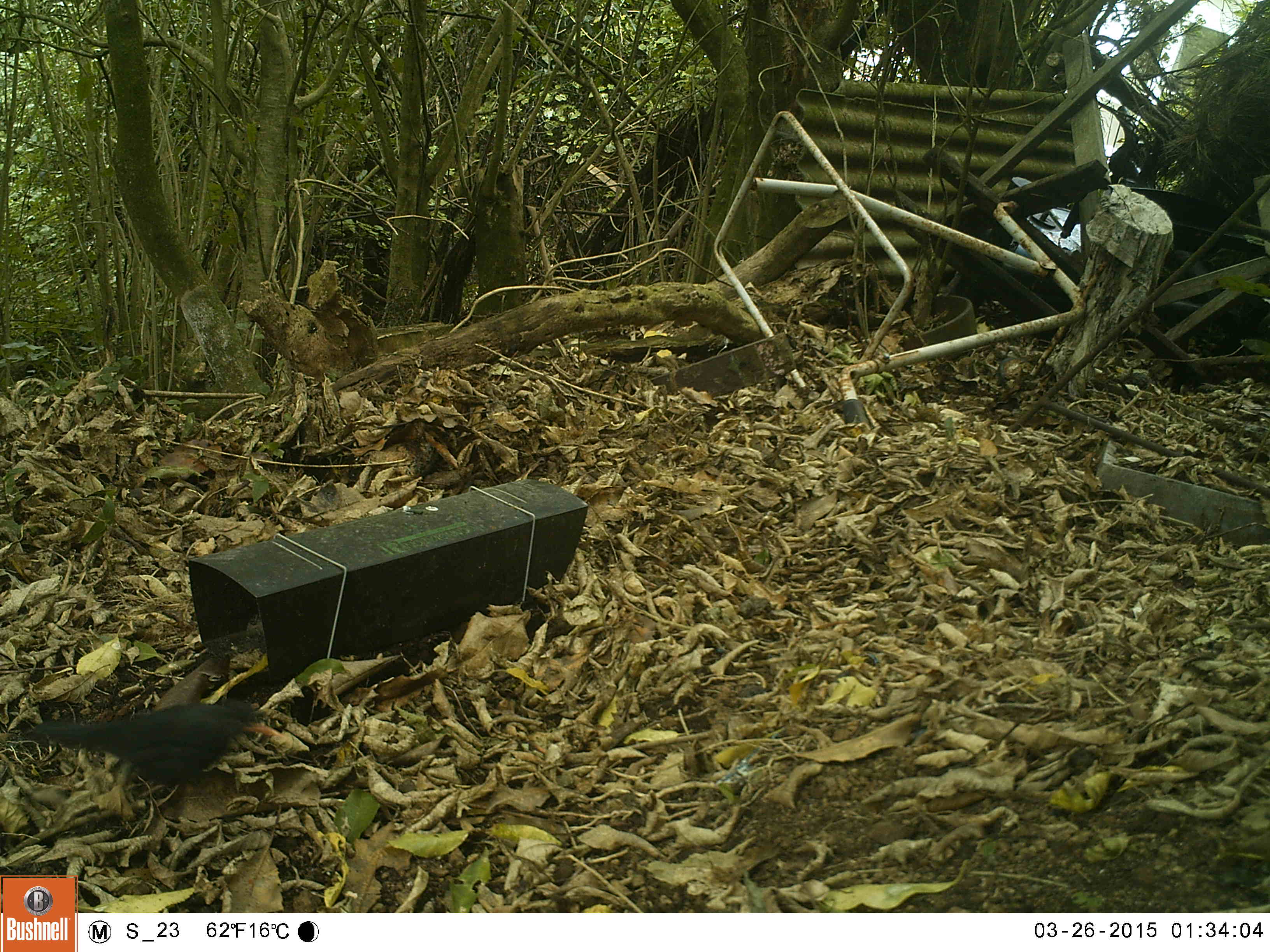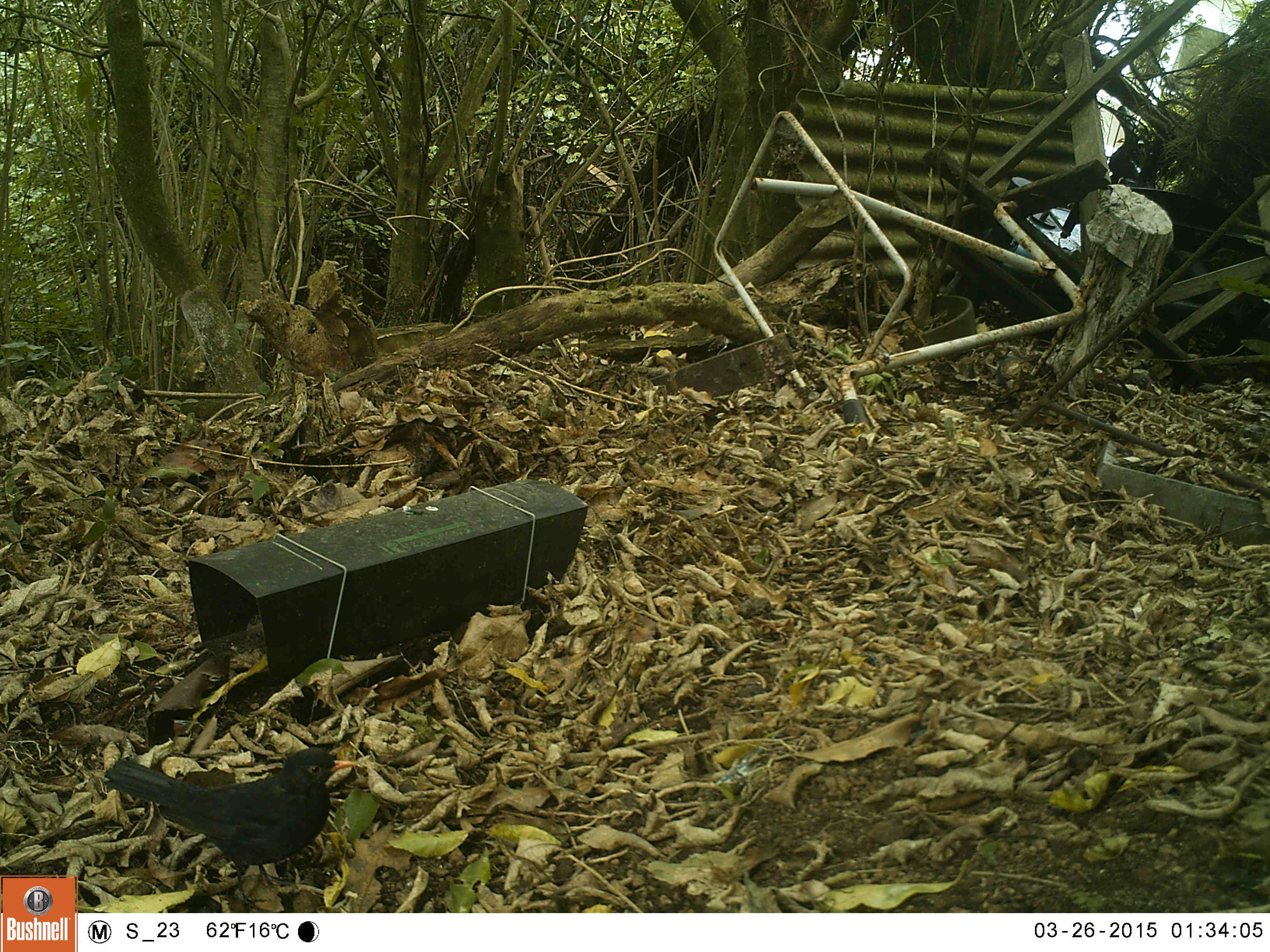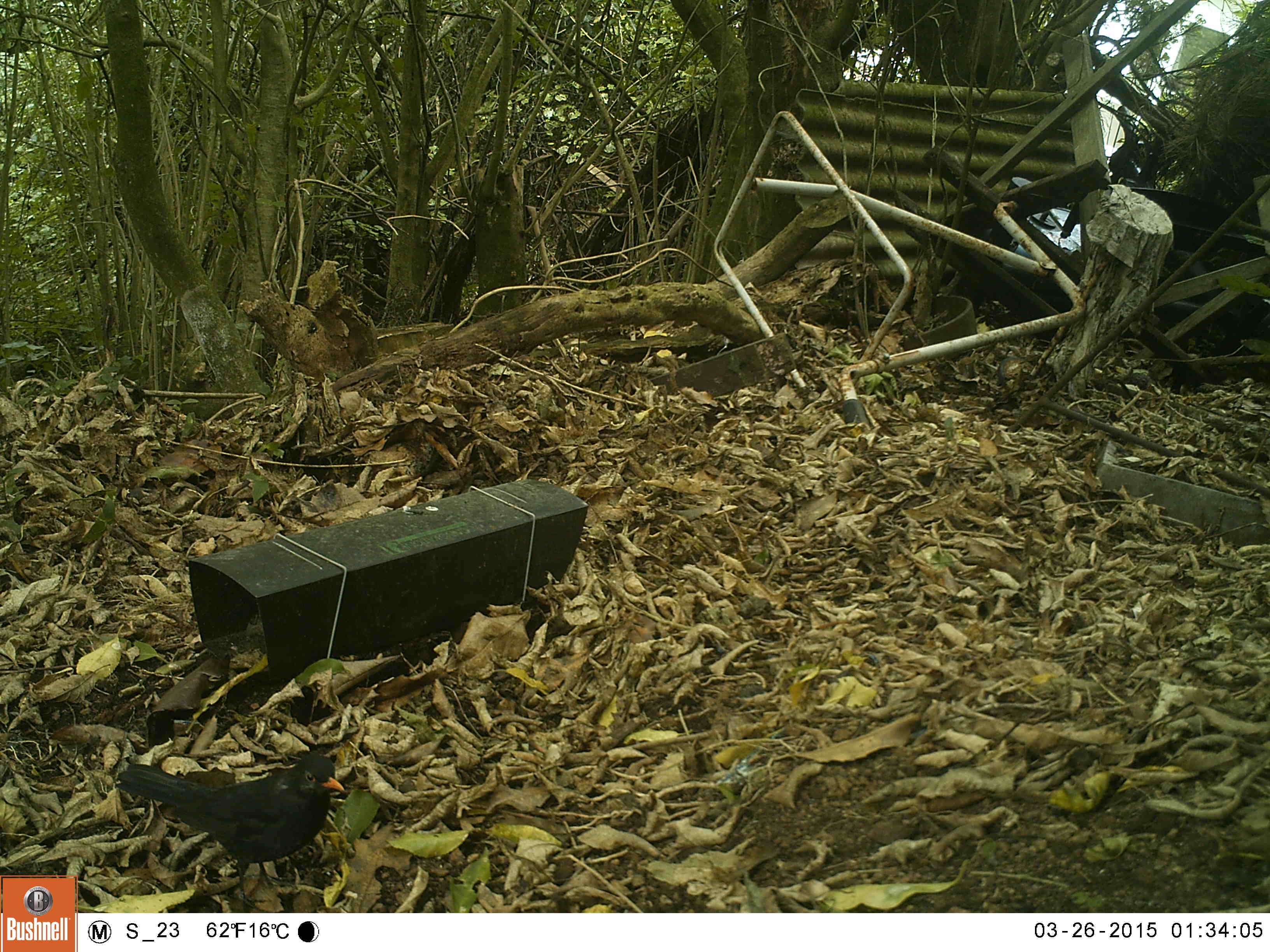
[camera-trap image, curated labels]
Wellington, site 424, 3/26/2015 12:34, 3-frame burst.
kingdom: Animalia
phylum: Chordata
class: Aves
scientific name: Aves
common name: bird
Bird (Aves).